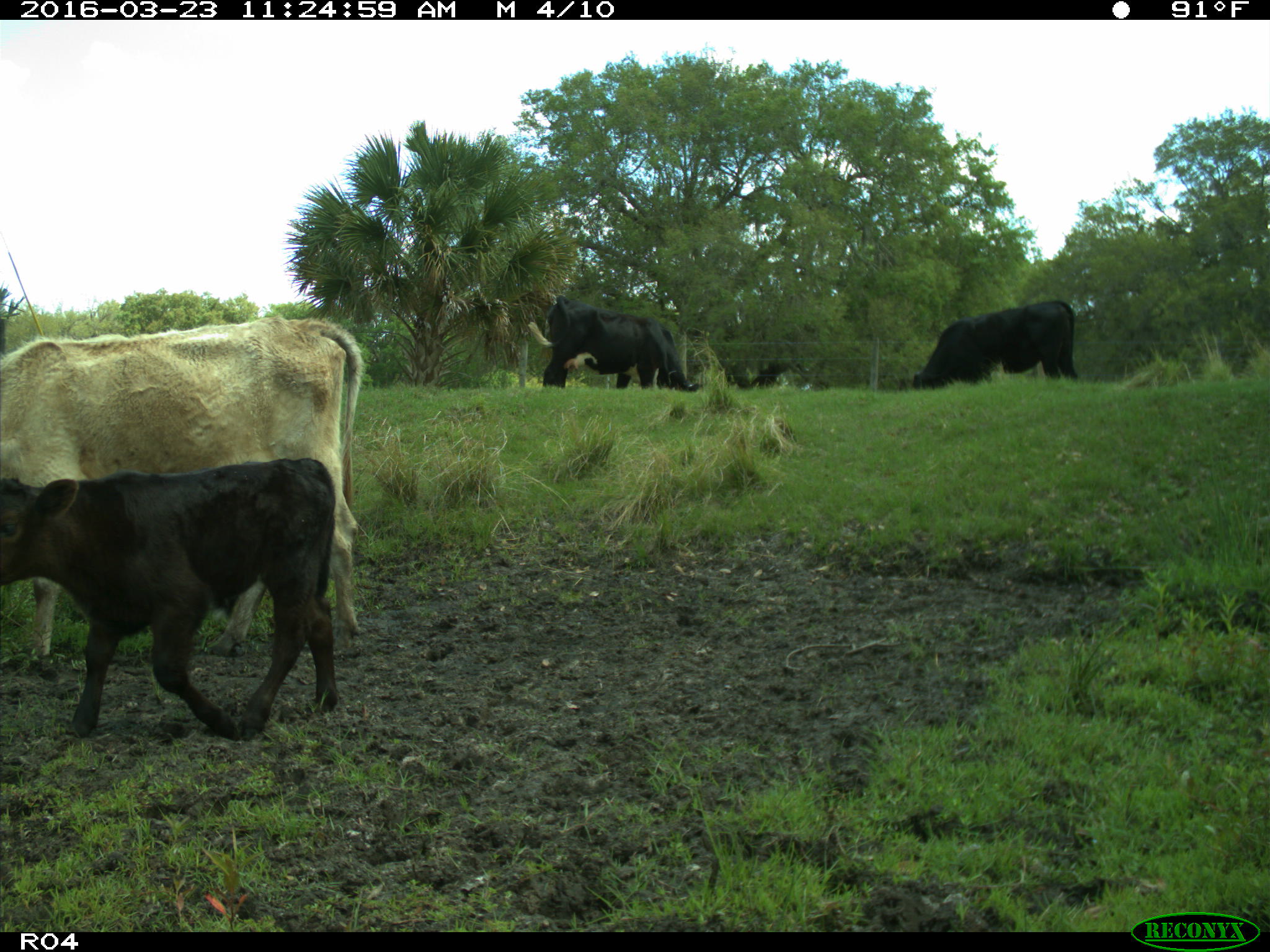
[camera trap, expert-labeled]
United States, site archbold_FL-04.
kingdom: Animalia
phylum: Chordata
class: Mammalia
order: Artiodactyla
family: Bovidae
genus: Bos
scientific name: Bos taurus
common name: domestic cow